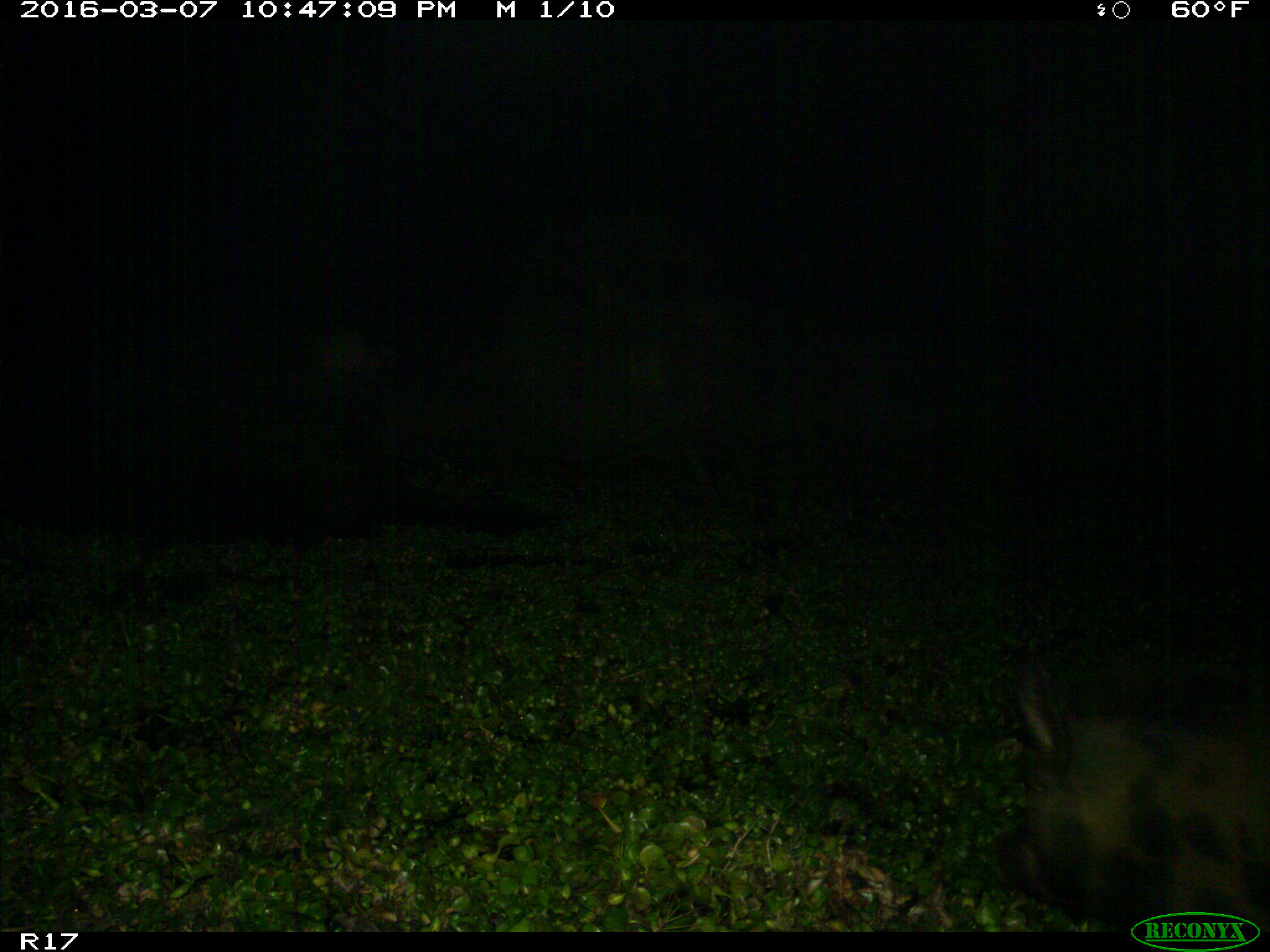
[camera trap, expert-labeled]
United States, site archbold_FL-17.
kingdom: Animalia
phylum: Chordata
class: Mammalia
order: Artiodactyla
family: Suidae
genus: Sus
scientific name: Sus scrofa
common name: wild boar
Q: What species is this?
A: Sus scrofa (wild boar).